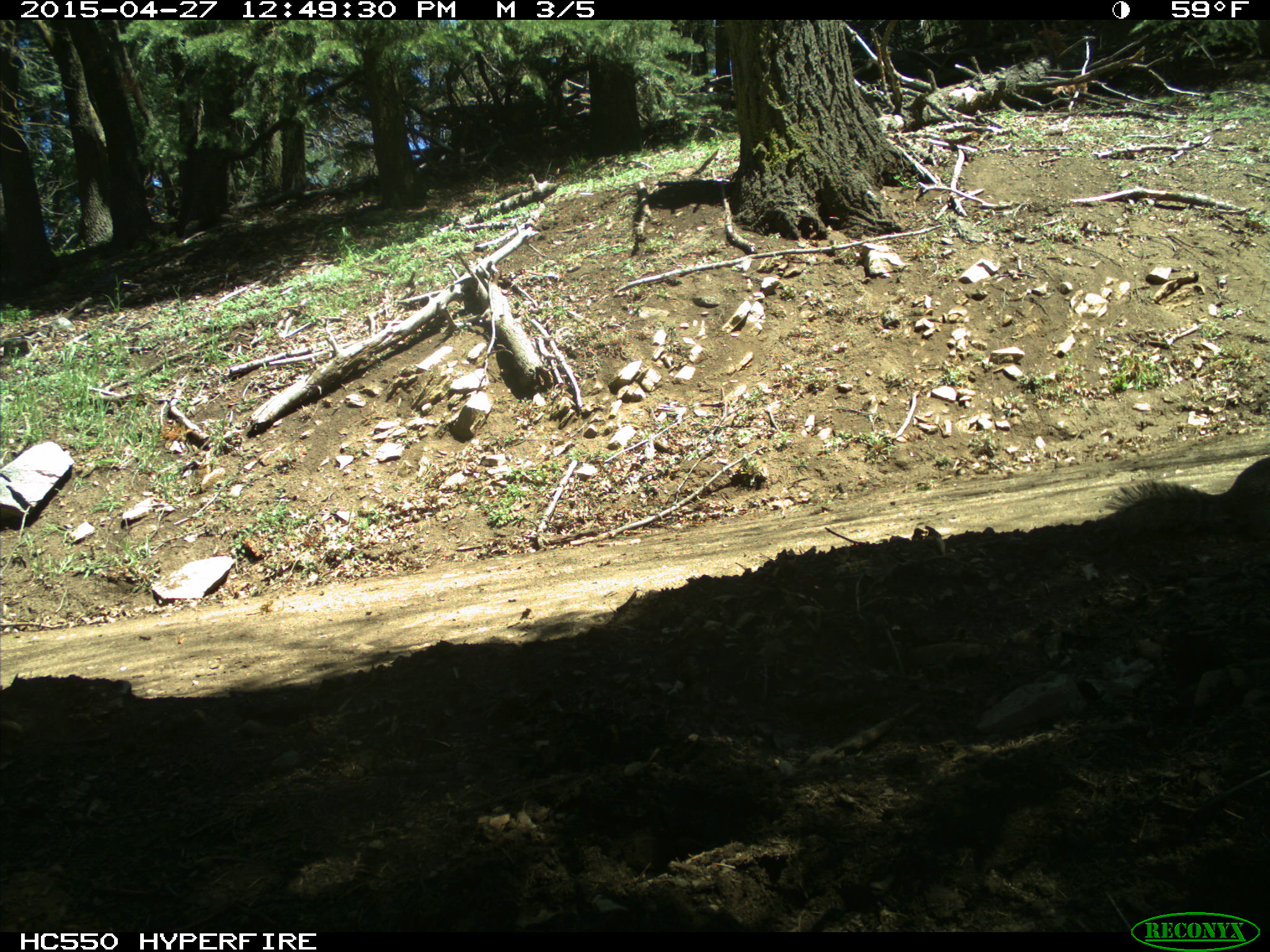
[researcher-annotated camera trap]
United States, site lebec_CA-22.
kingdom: Animalia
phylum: Chordata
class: Mammalia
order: Rodentia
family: Sciuridae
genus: Otospermophilus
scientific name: Otospermophilus beecheyi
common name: california ground squirrel